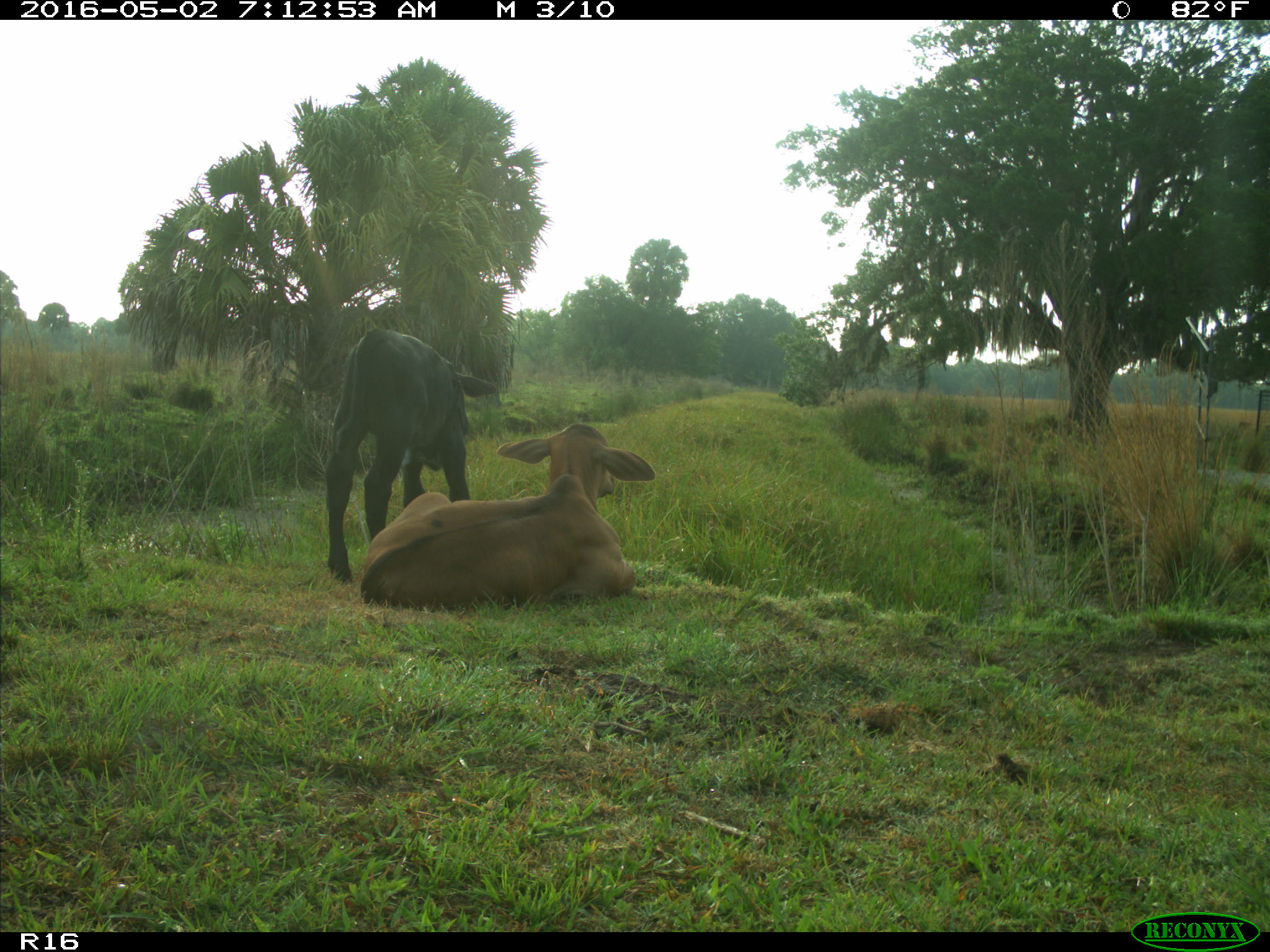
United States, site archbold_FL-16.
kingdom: Animalia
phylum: Chordata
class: Mammalia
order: Artiodactyla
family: Bovidae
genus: Bos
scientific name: Bos taurus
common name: domestic cow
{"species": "Bos taurus (domestic cow)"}